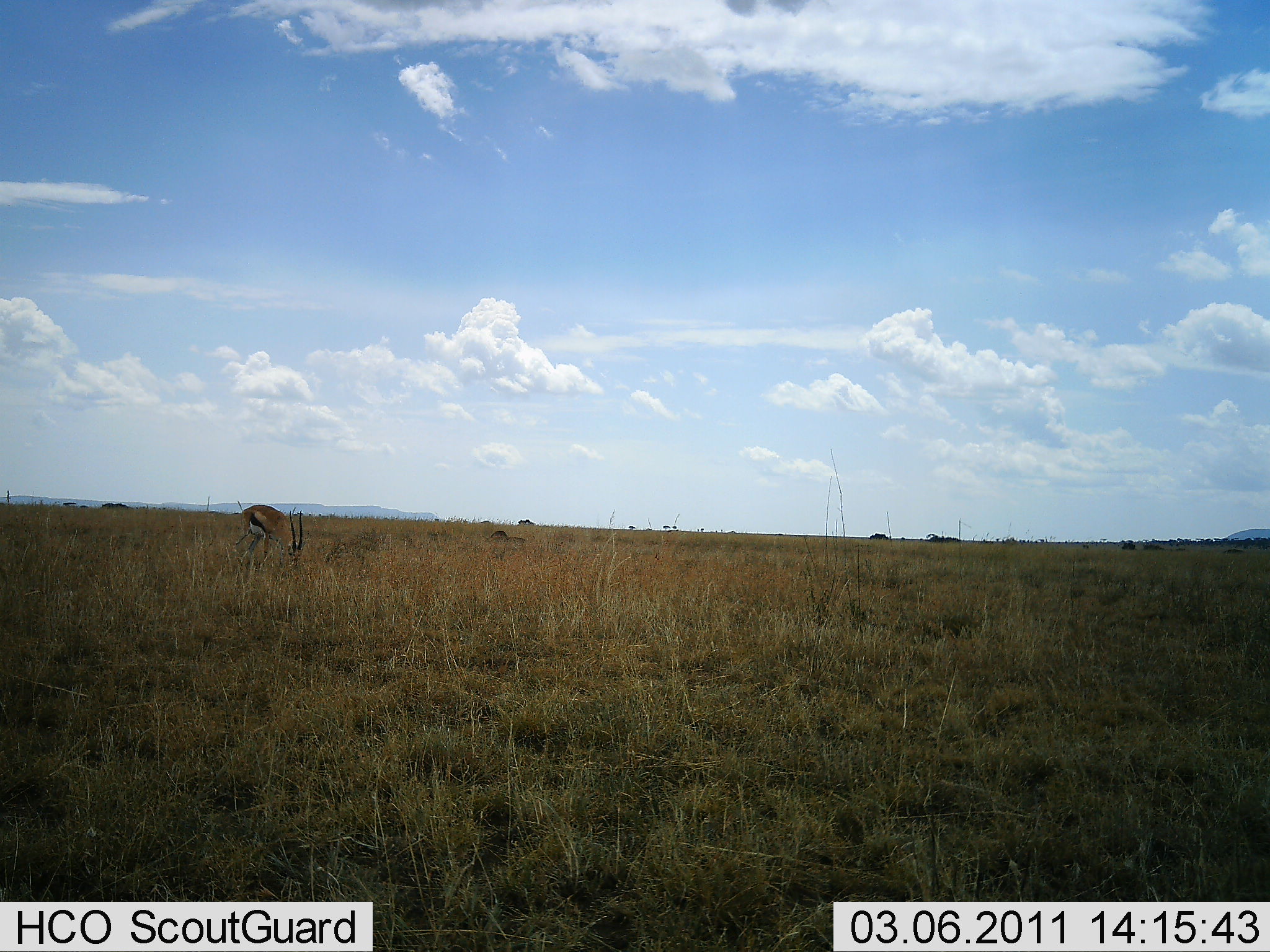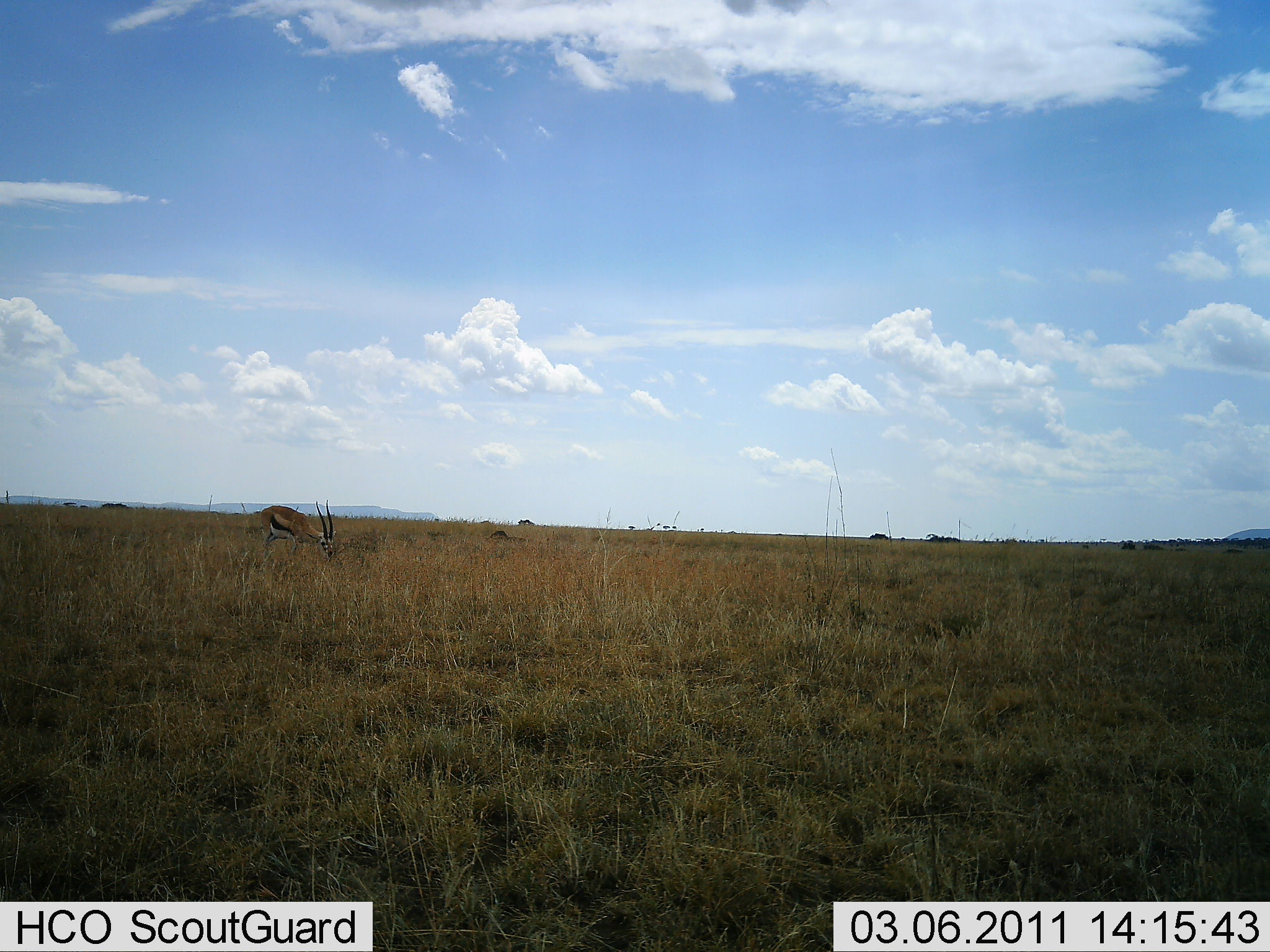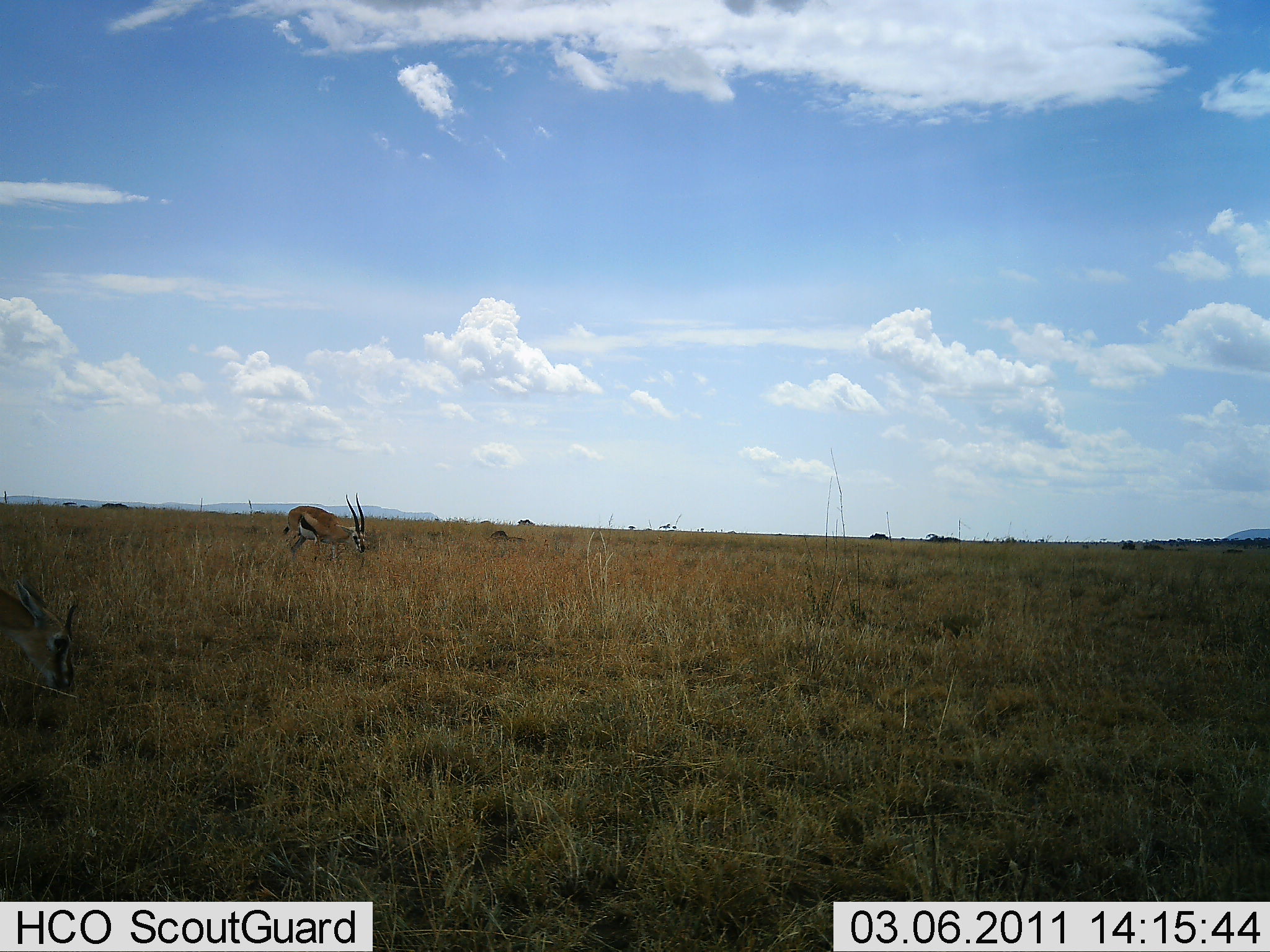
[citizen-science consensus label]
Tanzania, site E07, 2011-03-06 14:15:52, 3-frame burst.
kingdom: Animalia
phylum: Chordata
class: Mammalia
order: Artiodactyla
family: Bovidae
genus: Eudorcas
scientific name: Eudorcas thomsonii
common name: thomson's gazelle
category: gazellethomsons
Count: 2.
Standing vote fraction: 7%.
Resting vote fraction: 0%.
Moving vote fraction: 29%.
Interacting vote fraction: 0%.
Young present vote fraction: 0%.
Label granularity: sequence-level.